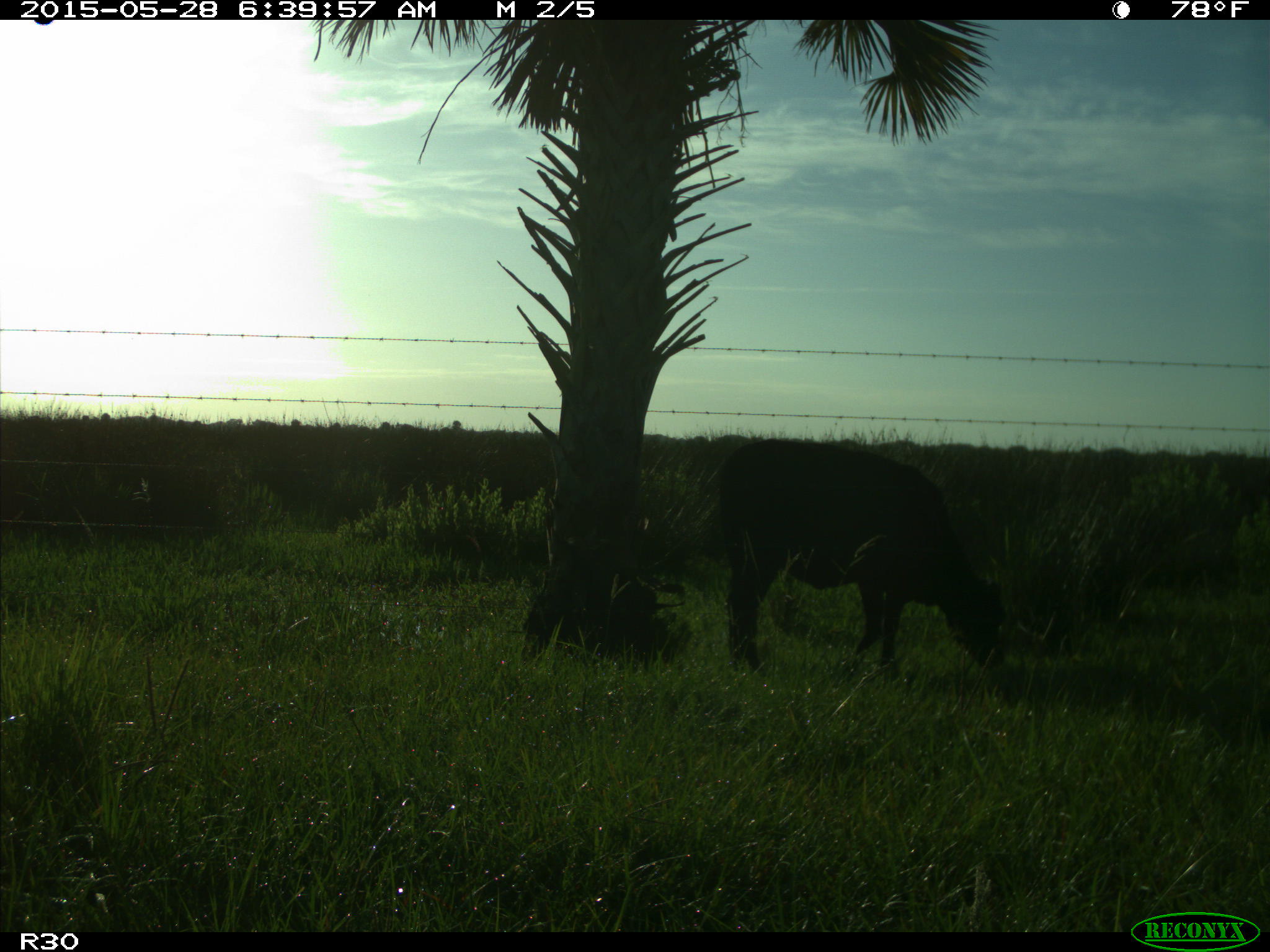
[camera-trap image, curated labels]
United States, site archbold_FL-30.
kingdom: Animalia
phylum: Chordata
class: Mammalia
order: Artiodactyla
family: Bovidae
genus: Bos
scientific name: Bos taurus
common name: domestic cow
Bos taurus (domestic cow).